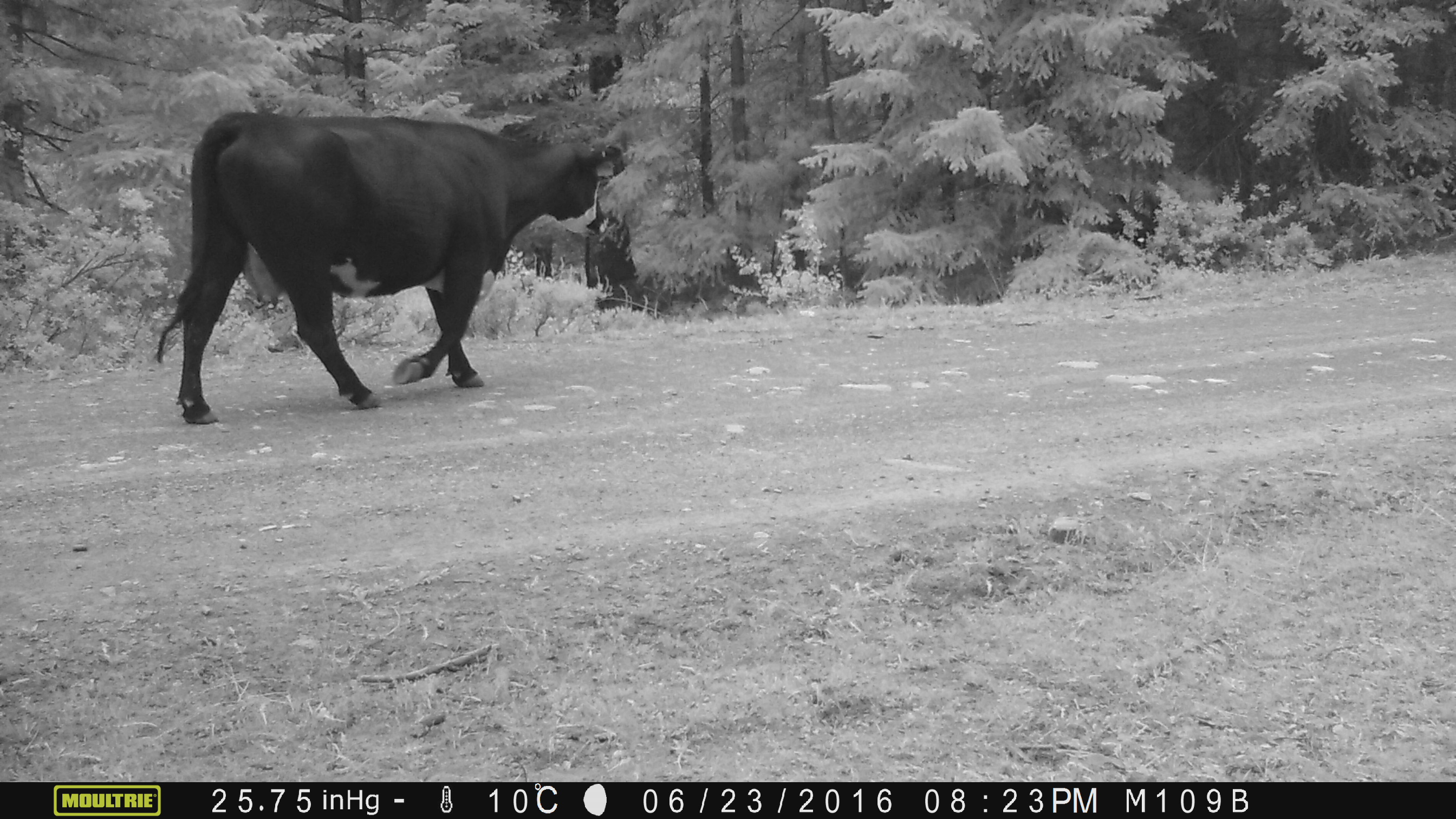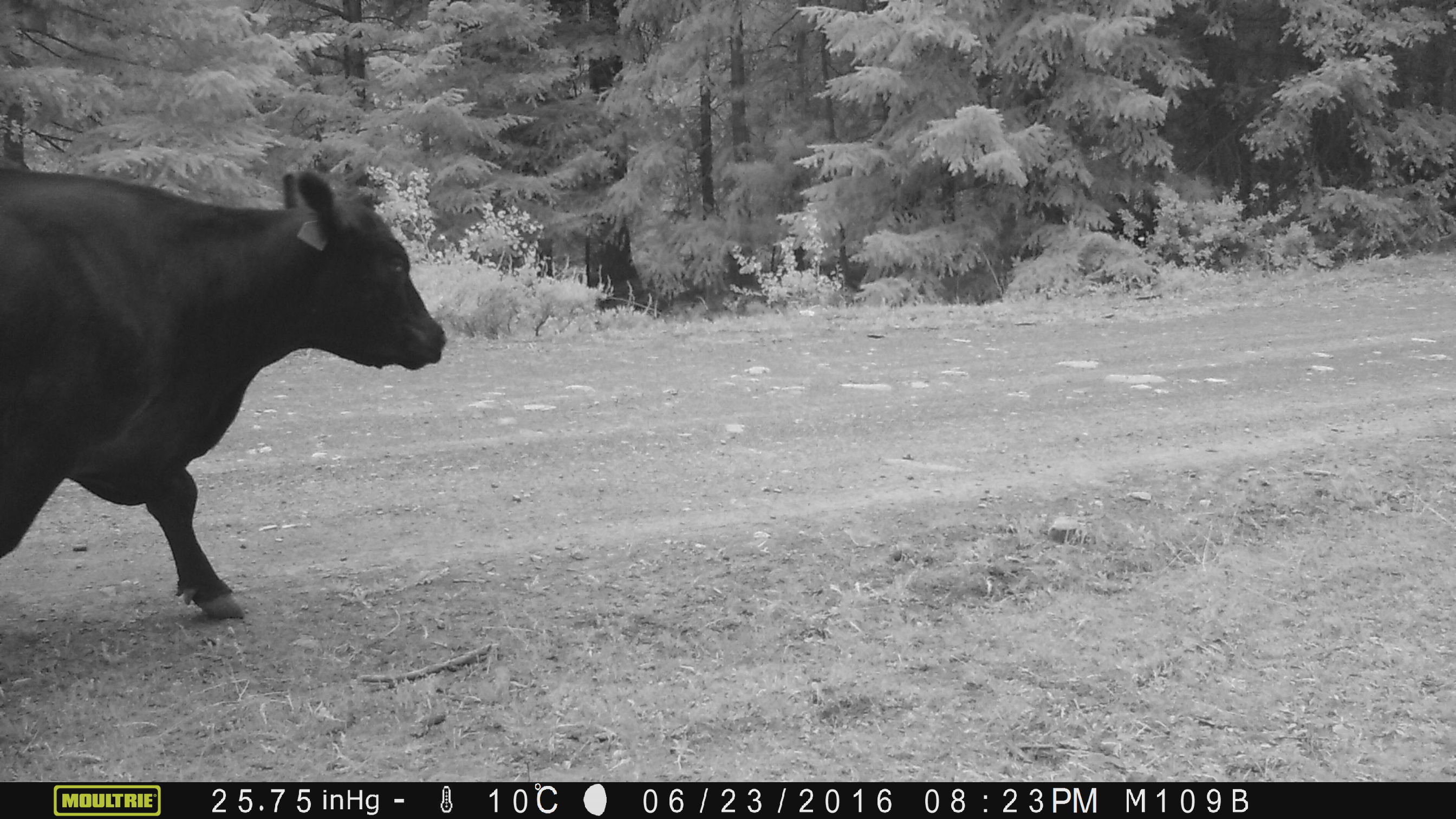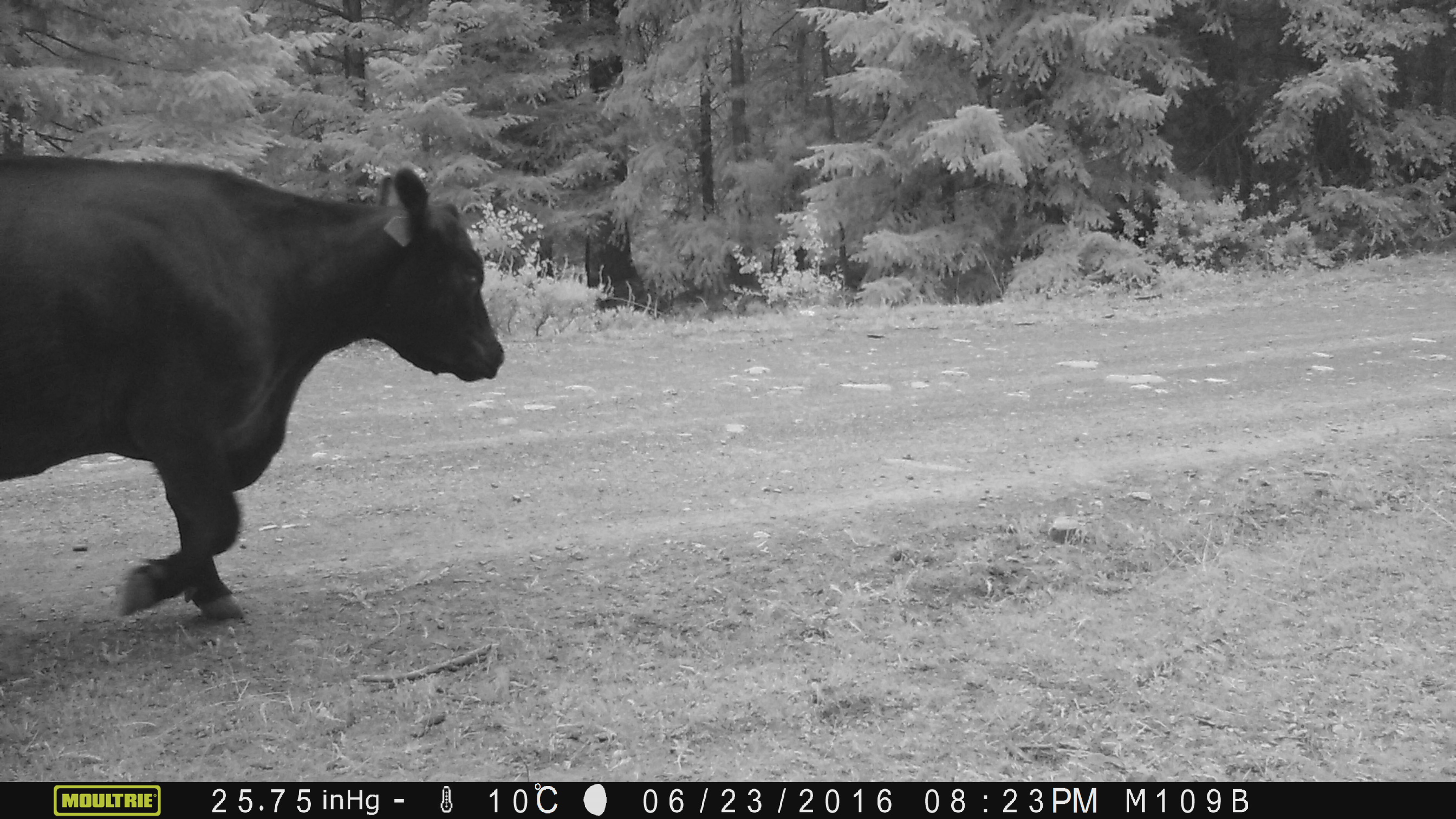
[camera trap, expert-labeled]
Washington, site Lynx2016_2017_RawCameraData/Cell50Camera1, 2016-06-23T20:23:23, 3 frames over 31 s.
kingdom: Animalia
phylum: Chordata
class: Mammalia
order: Artiodactyla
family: Bovidae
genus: Bos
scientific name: Bos taurus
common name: domestic cattle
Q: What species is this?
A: Domestic cattle (Bos taurus).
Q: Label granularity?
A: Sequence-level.